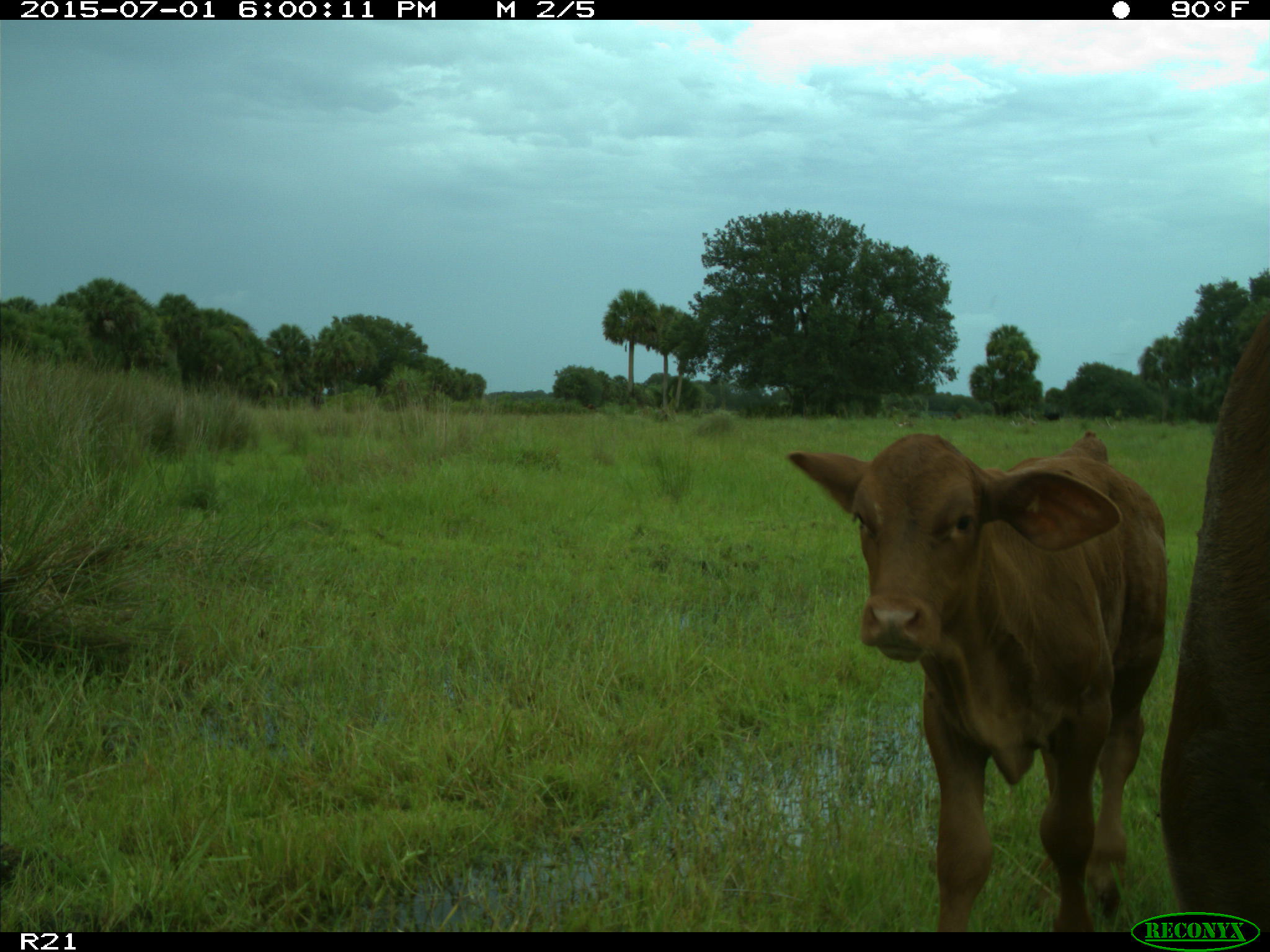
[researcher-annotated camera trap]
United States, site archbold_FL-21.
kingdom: Animalia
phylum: Chordata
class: Mammalia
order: Artiodactyla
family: Bovidae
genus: Bos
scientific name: Bos taurus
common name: domestic cow